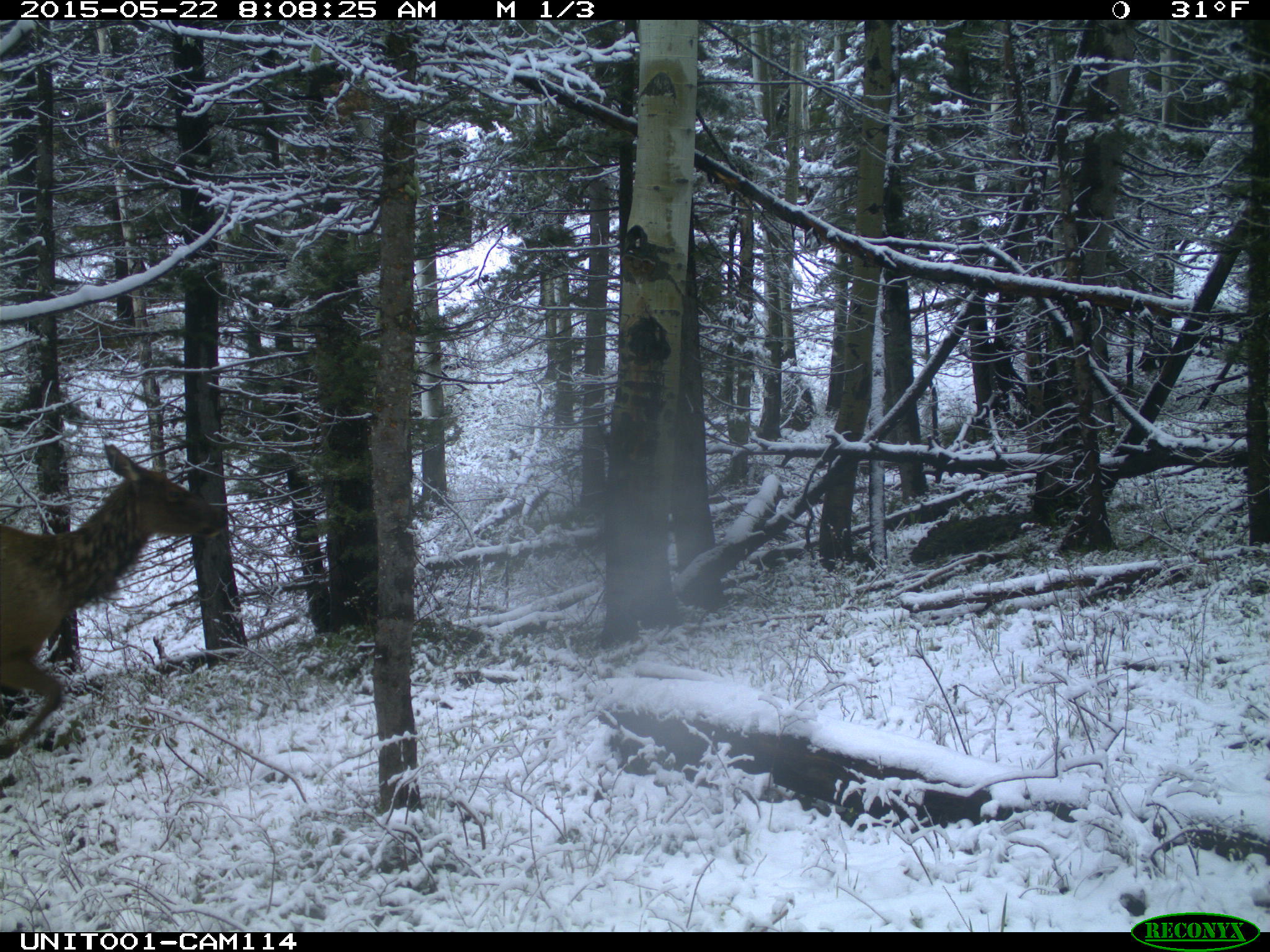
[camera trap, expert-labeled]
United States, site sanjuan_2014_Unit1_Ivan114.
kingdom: Animalia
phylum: Chordata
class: Mammalia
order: Artiodactyla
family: Cervidae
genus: Cervus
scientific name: Cervus elaphus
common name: red deer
Cervus elaphus (red deer).